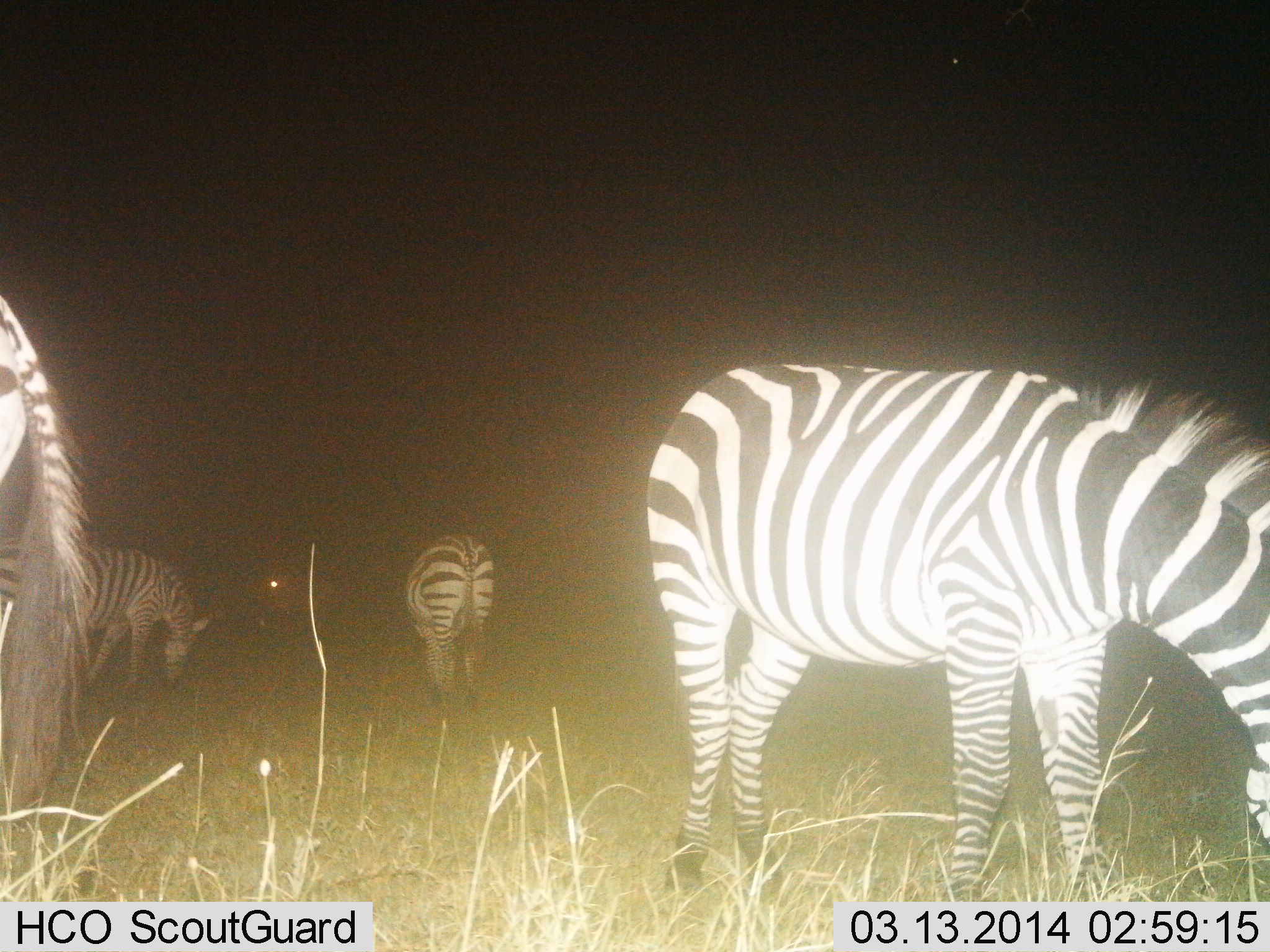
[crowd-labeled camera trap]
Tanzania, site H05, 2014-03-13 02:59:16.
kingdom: Animalia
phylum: Chordata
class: Mammalia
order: Perissodactyla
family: Equidae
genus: Equus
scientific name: Equus quagga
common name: plains zebra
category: zebra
Zebra (plains zebra) (Equus quagga), count 4. Behavior (volunteer vote fractions): standing 34%, resting 2%, moving 5%, interacting 2%. Young present (vote fraction): 0%. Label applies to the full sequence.